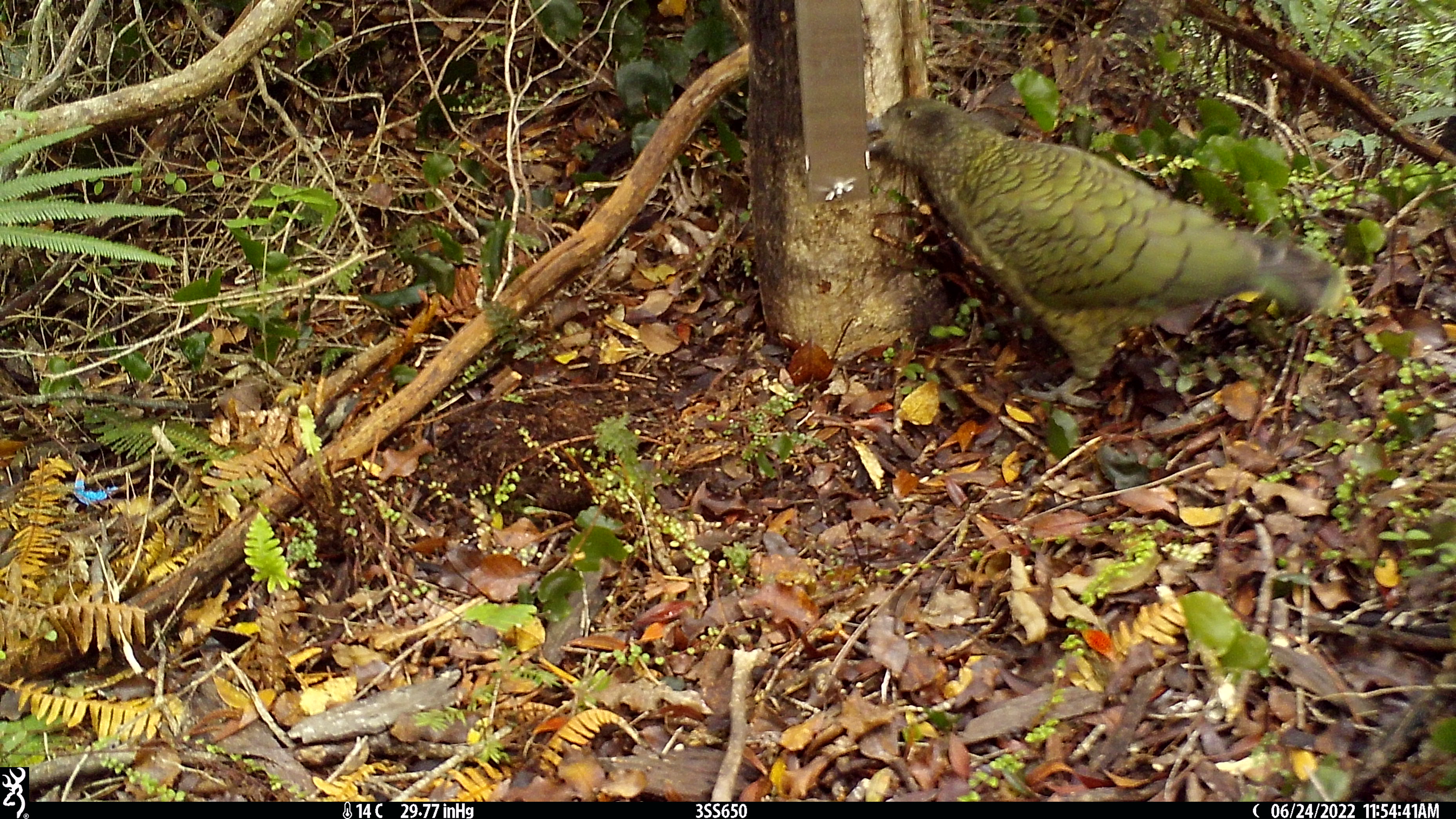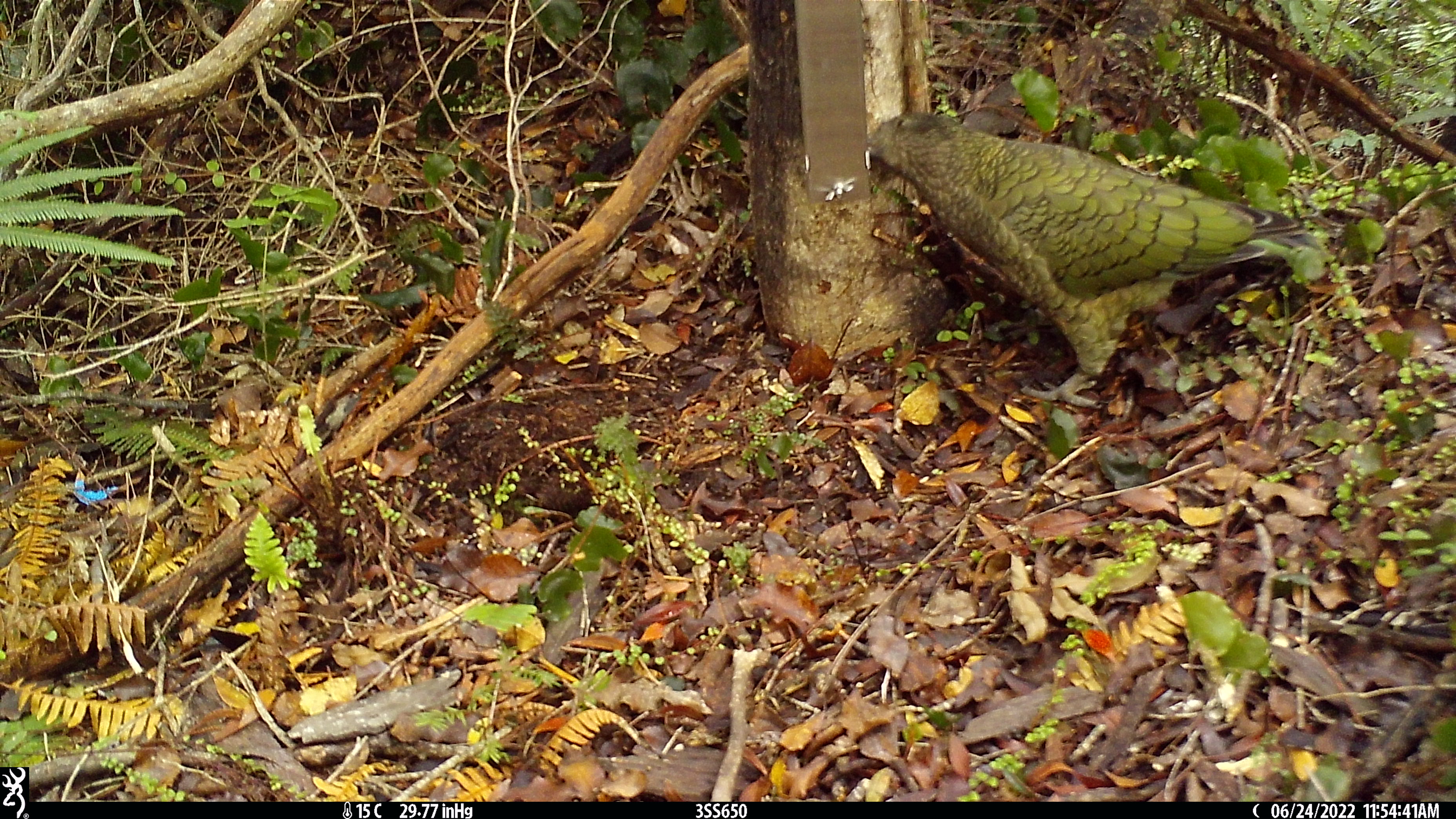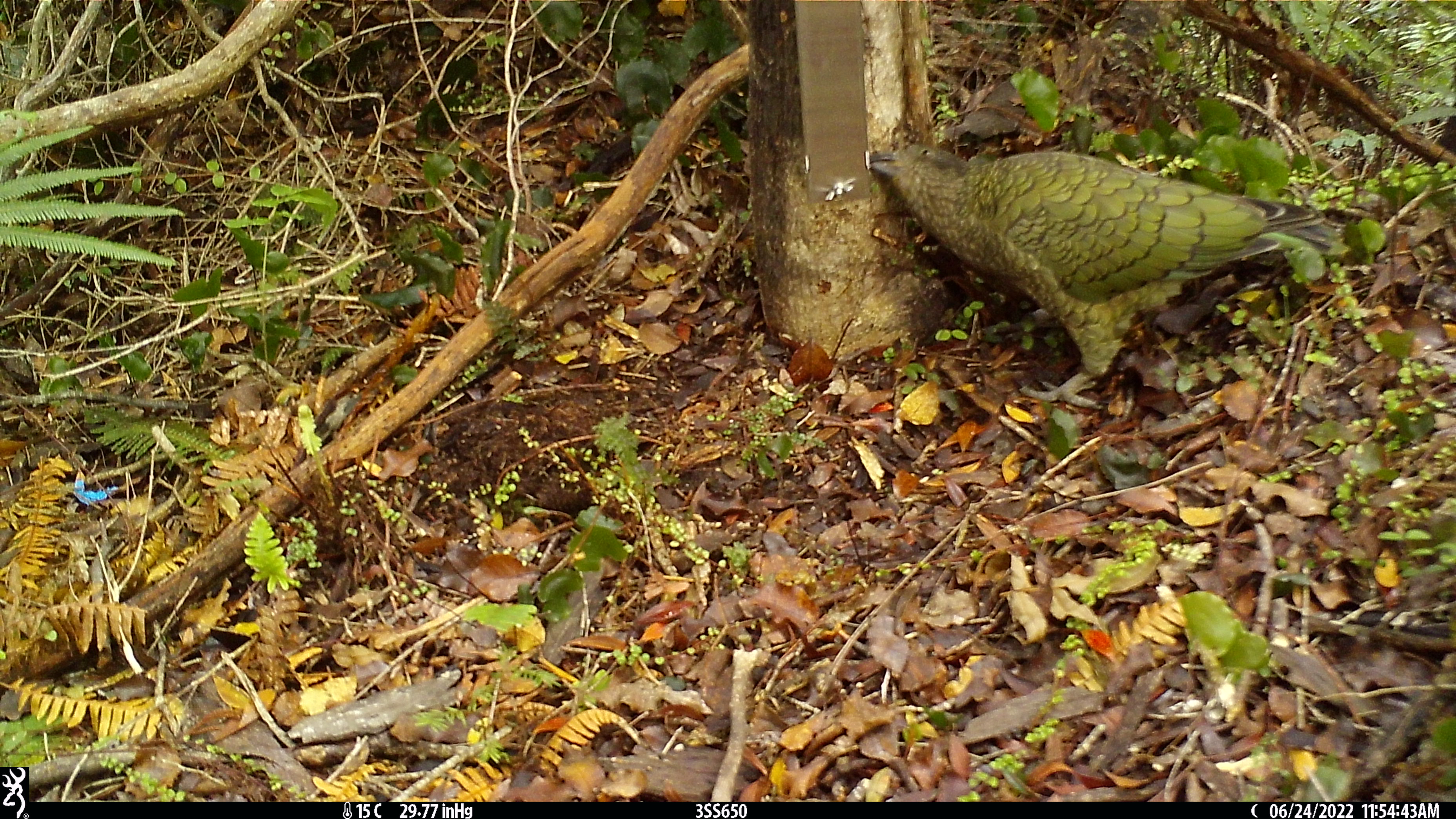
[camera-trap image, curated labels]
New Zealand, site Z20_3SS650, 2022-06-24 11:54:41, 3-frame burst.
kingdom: Animalia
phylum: Chordata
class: Aves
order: Psittaciformes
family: Strigopidae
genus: Nestor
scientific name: Nestor notabilis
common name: kea